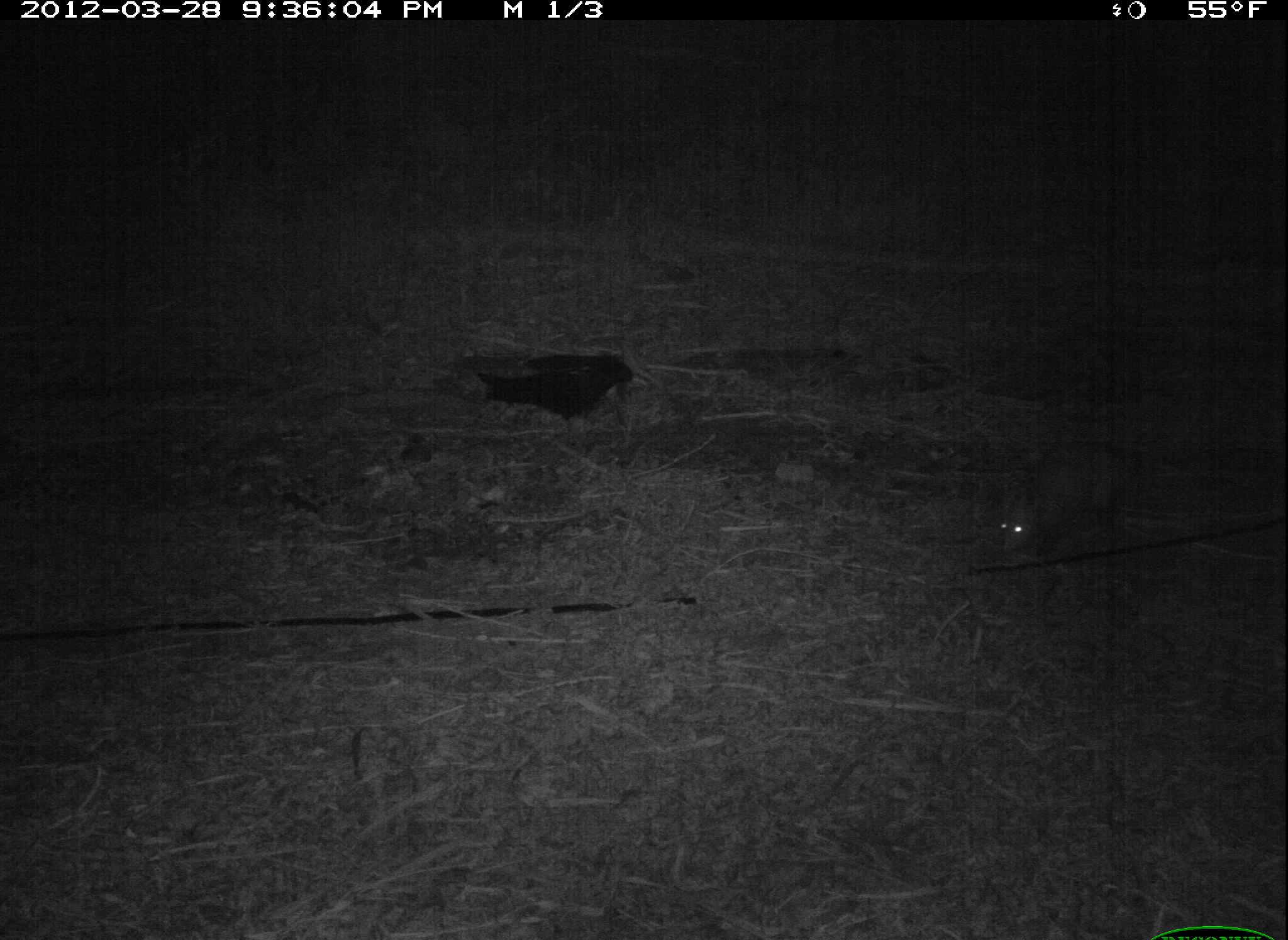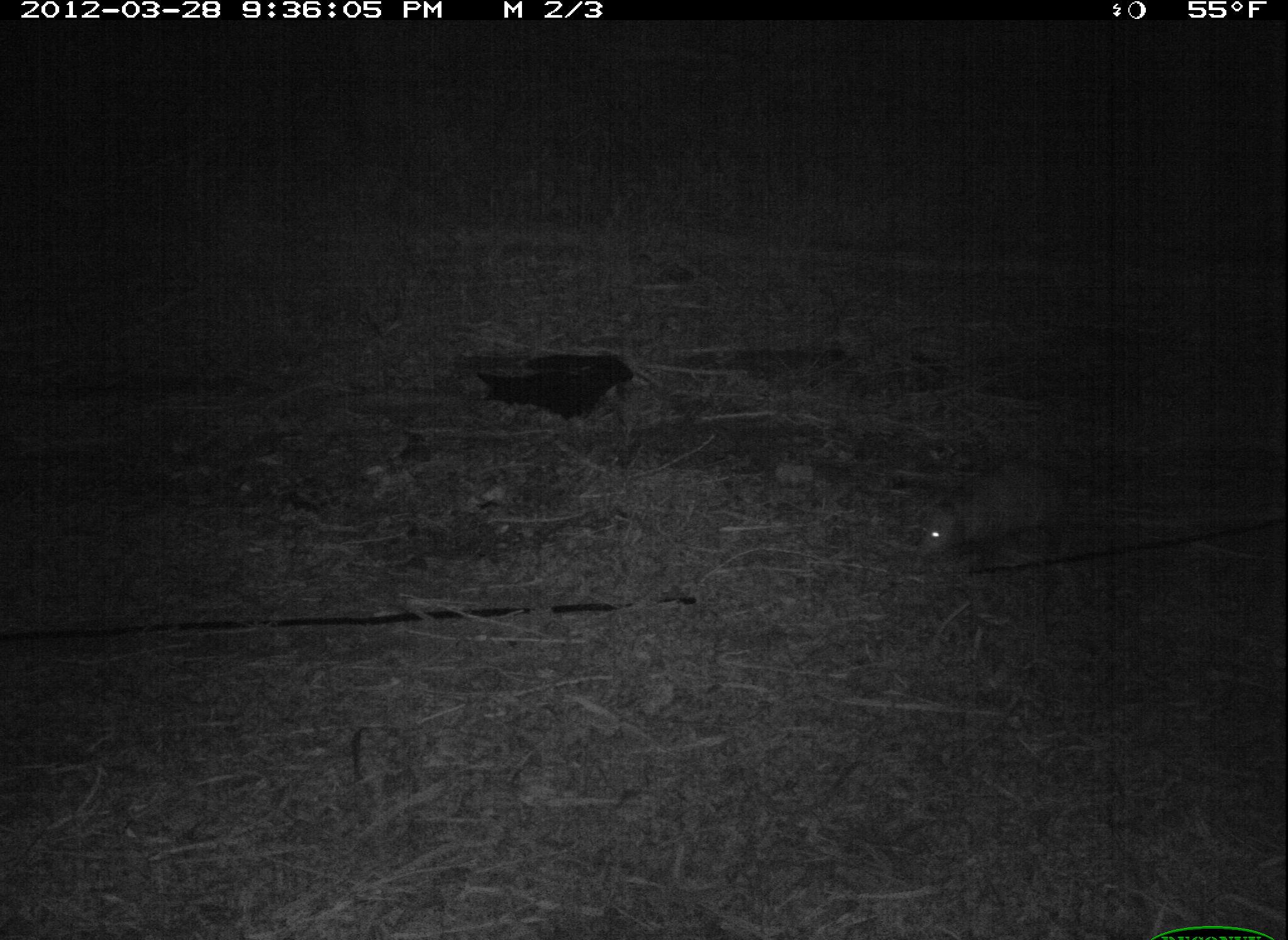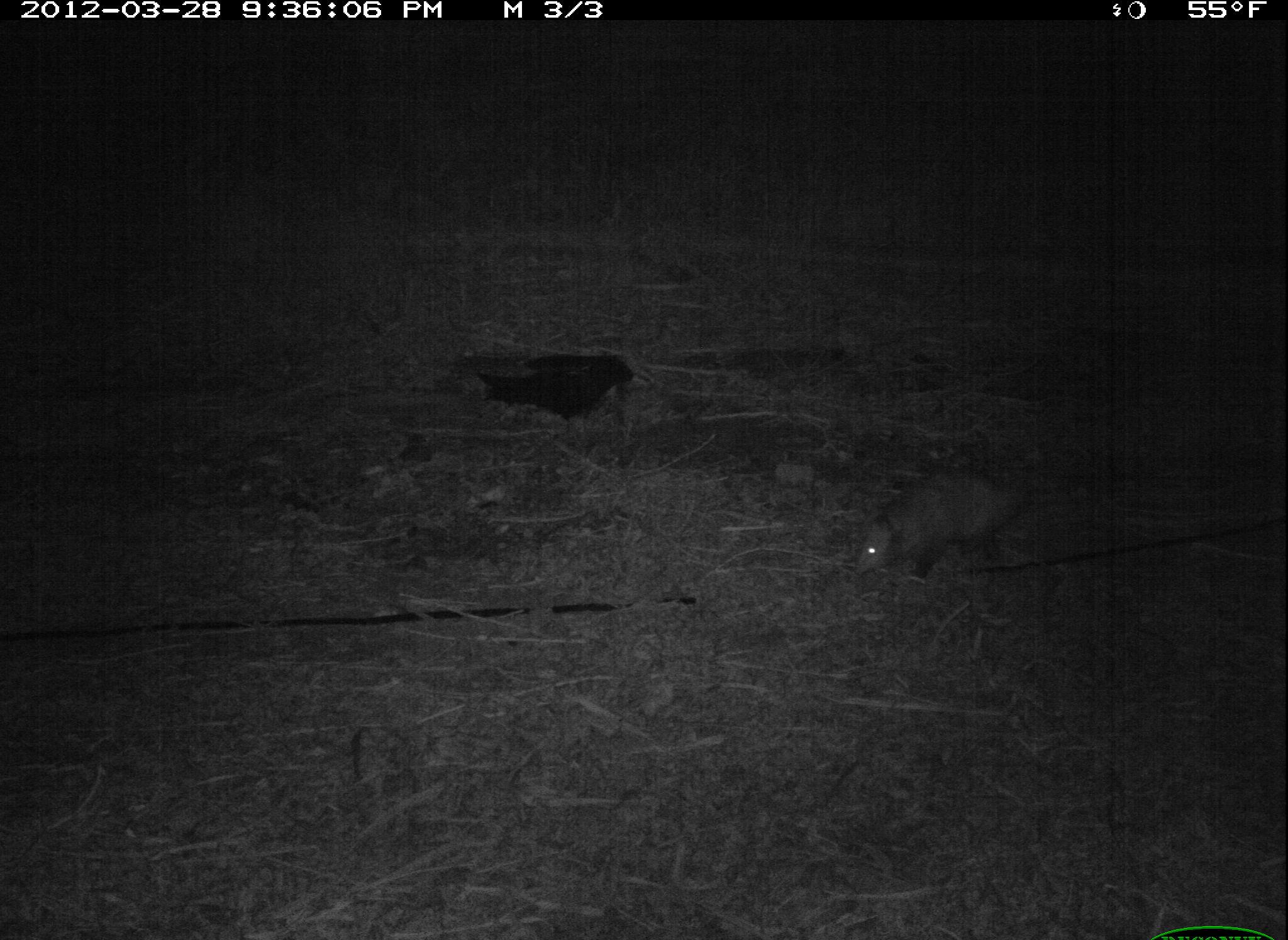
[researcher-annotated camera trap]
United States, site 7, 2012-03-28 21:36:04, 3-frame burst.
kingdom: Animalia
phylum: Chordata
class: Mammalia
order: Didelphimorphia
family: Didelphidae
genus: Didelphis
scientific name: Didelphis virginiana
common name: virginia opossum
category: opossum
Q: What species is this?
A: Opossum (virginia opossum) (Didelphis virginiana).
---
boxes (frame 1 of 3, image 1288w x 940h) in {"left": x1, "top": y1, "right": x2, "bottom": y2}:
opossum: {"left": 995, "top": 427, "right": 1172, "bottom": 573}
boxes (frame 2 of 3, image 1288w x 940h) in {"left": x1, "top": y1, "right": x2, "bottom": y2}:
opossum: {"left": 903, "top": 448, "right": 1125, "bottom": 583}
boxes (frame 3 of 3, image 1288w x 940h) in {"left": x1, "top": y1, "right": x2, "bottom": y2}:
opossum: {"left": 840, "top": 457, "right": 1042, "bottom": 598}